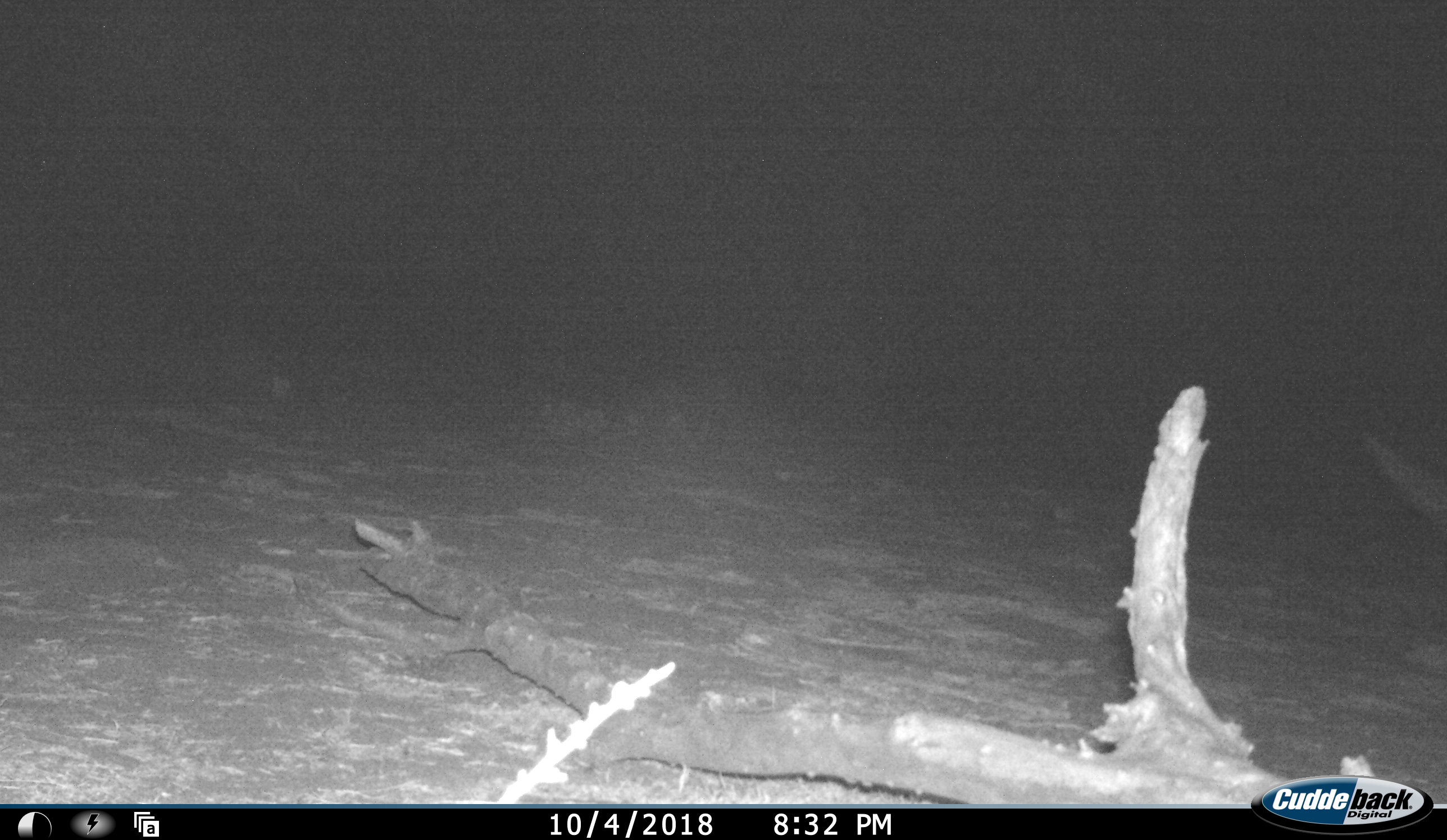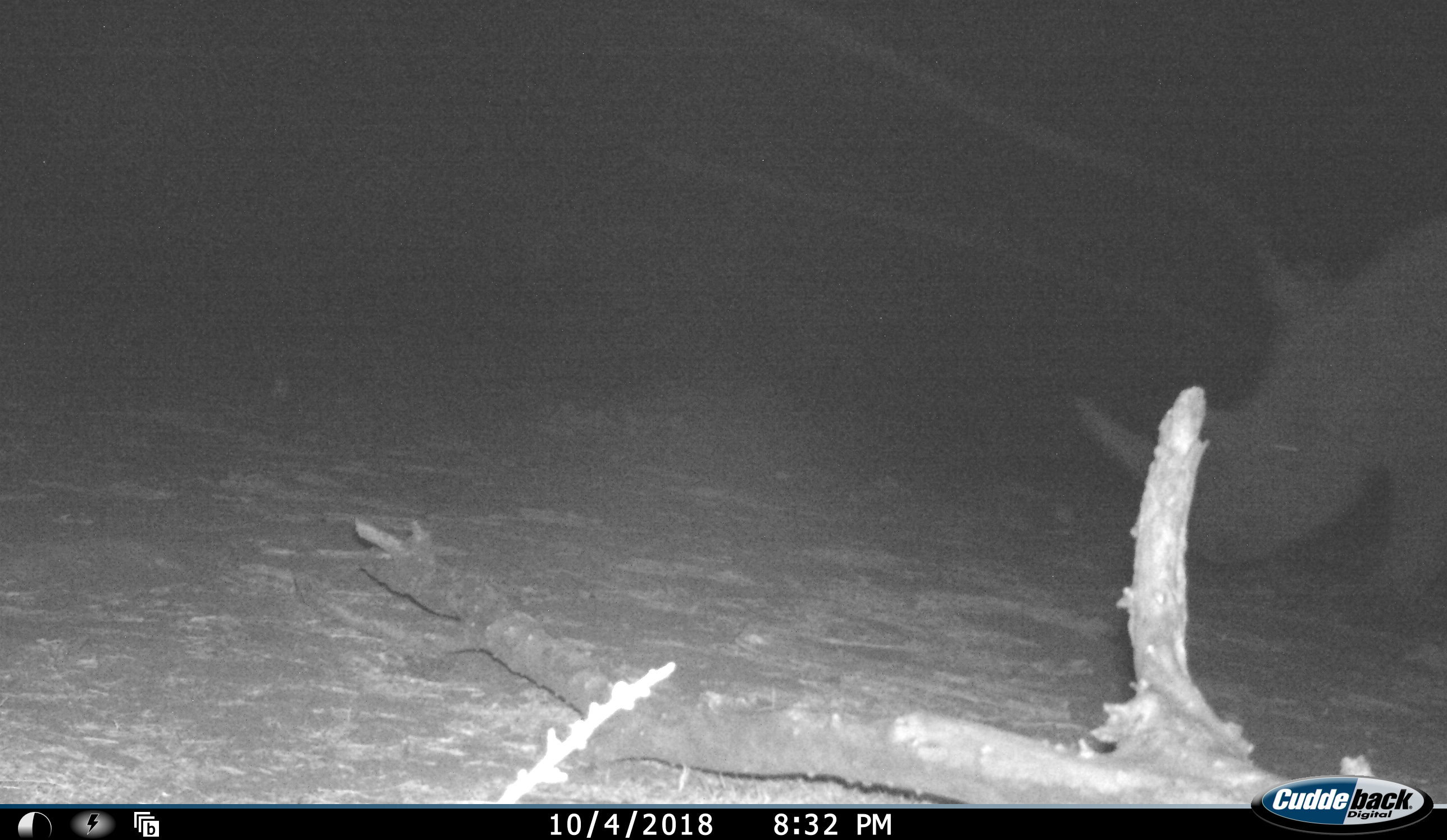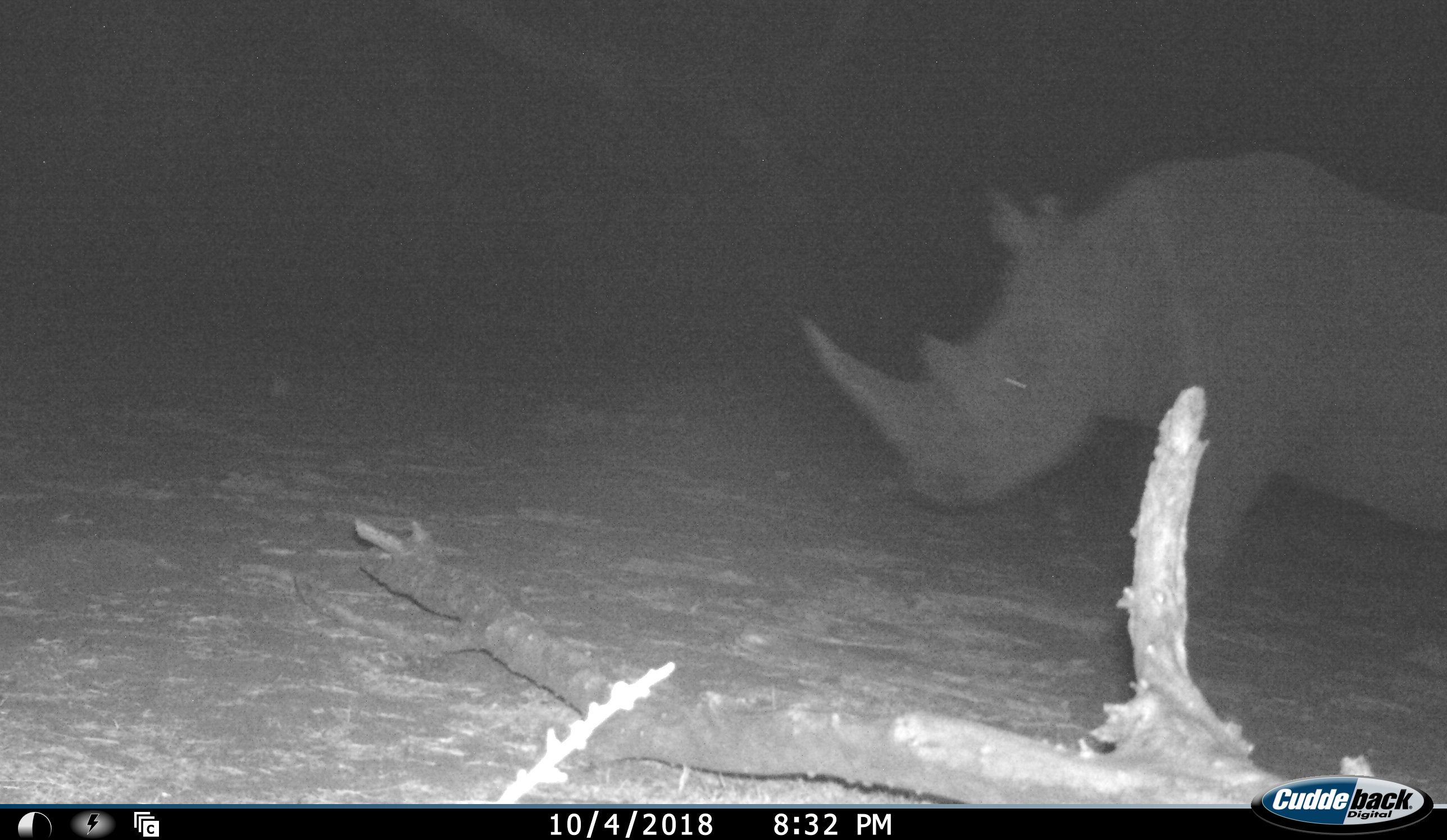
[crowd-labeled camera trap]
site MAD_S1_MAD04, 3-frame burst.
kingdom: Animalia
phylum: Chordata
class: Mammalia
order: Perissodactyla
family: Rhinocerotidae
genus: Ceratotherium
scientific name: Ceratotherium simum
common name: white rhinoceros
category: rhinoceroswhite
Rhinoceroswhite (white rhinoceros) (Ceratotherium simum), count 1. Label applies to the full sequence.